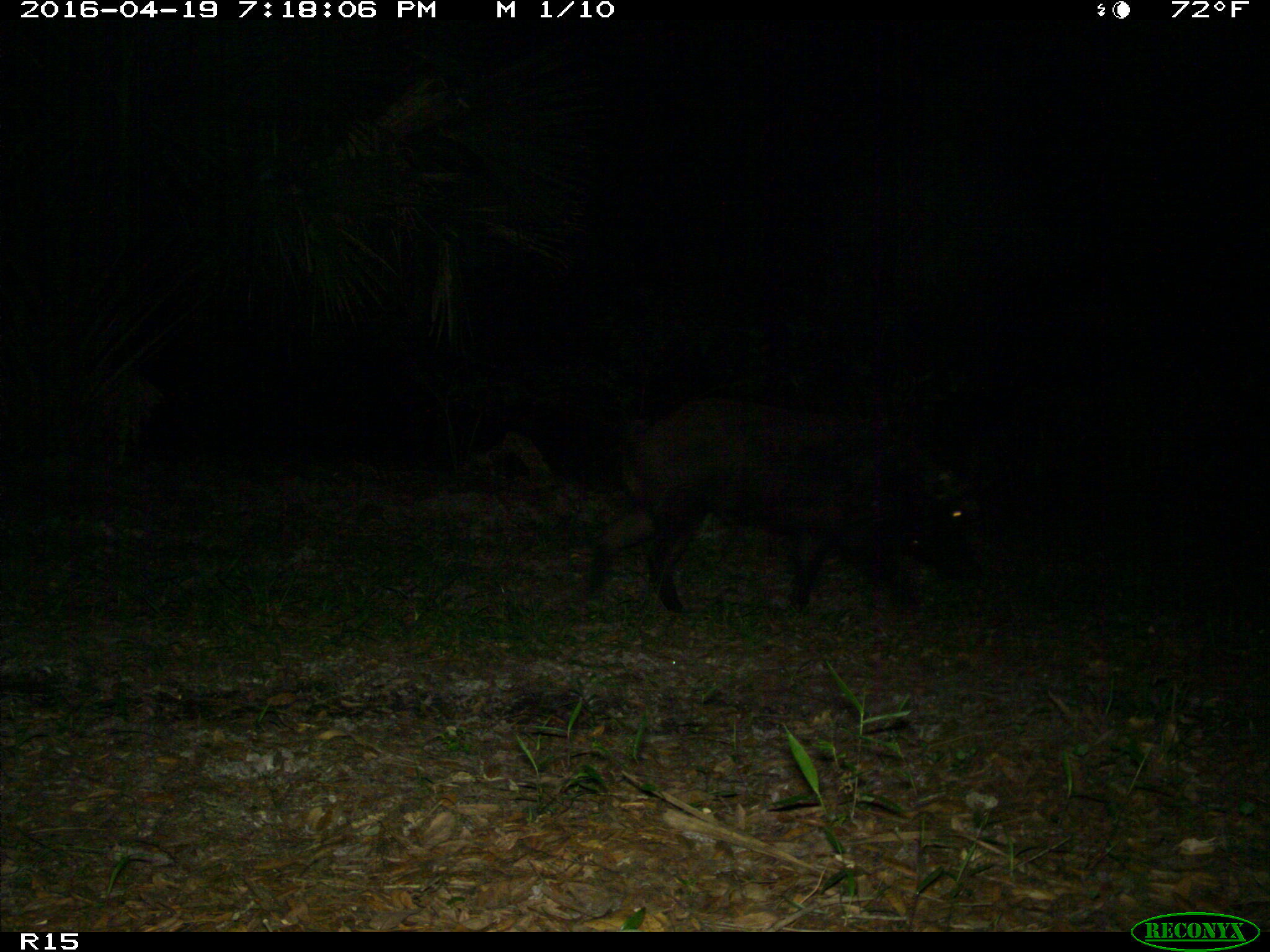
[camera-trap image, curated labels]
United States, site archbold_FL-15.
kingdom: Animalia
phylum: Chordata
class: Mammalia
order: Artiodactyla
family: Suidae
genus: Sus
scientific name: Sus scrofa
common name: wild boar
Sus scrofa (wild boar).